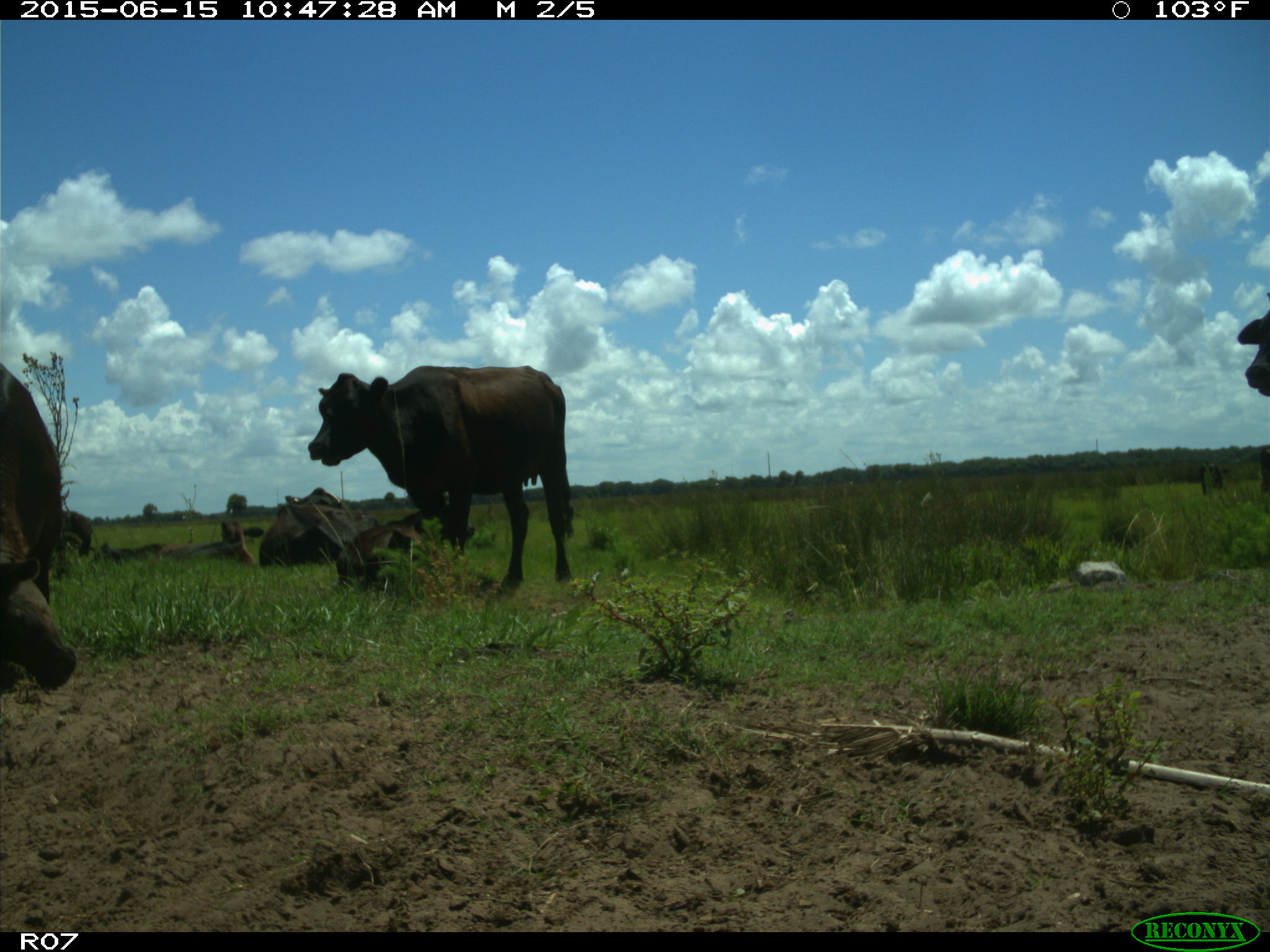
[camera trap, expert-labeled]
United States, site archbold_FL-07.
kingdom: Animalia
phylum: Chordata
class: Mammalia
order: Artiodactyla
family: Bovidae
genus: Bos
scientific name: Bos taurus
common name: domestic cow